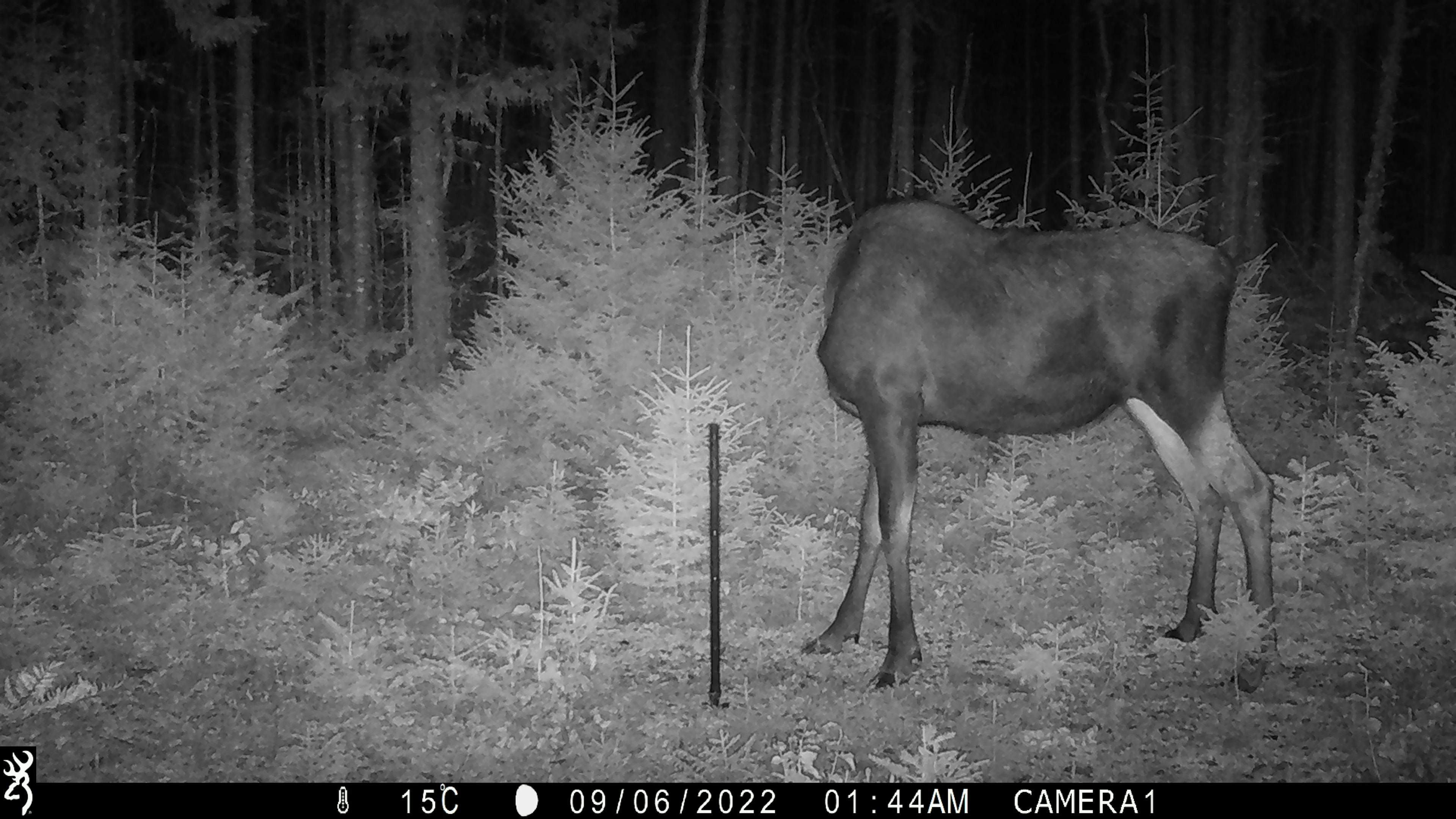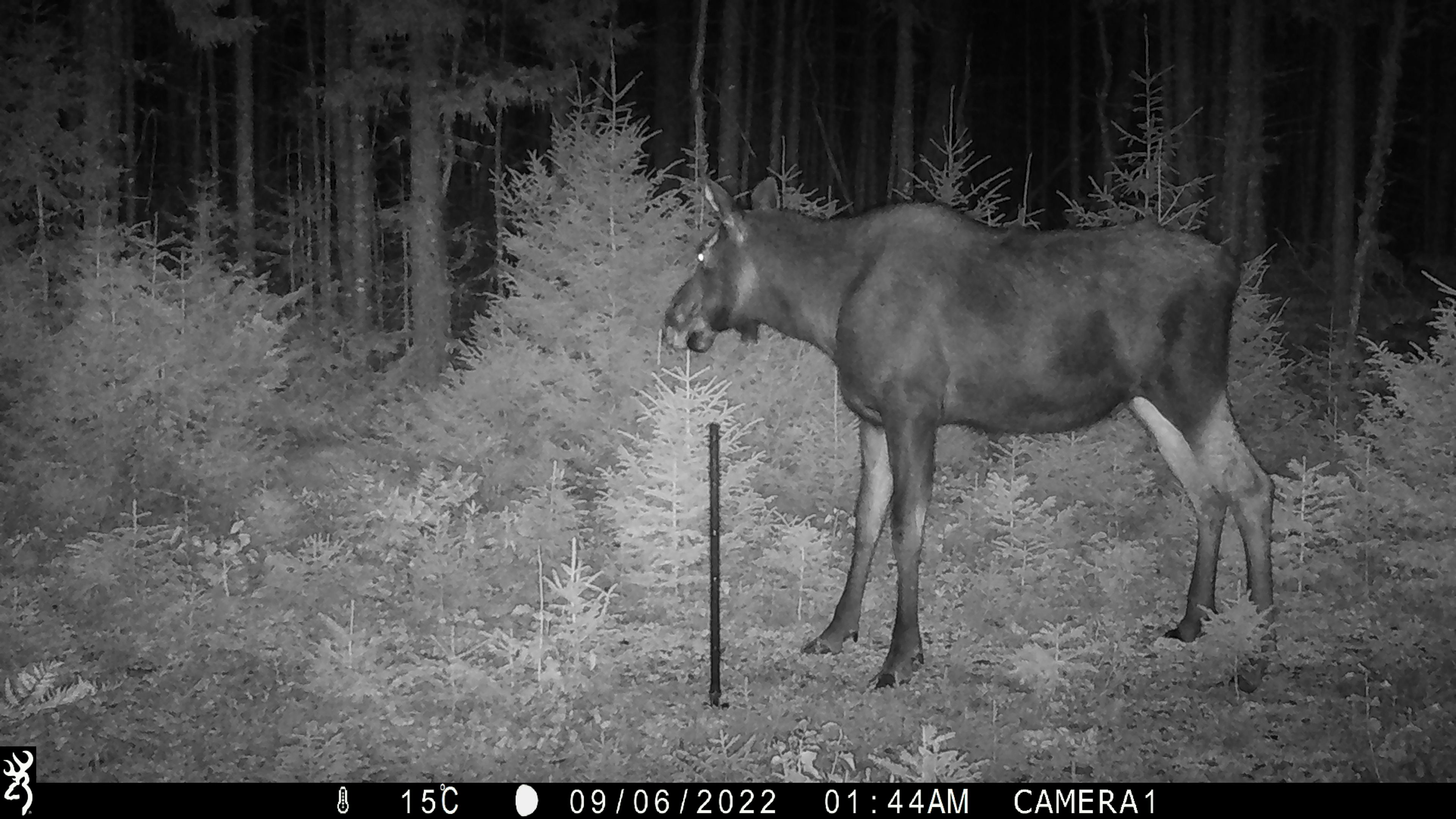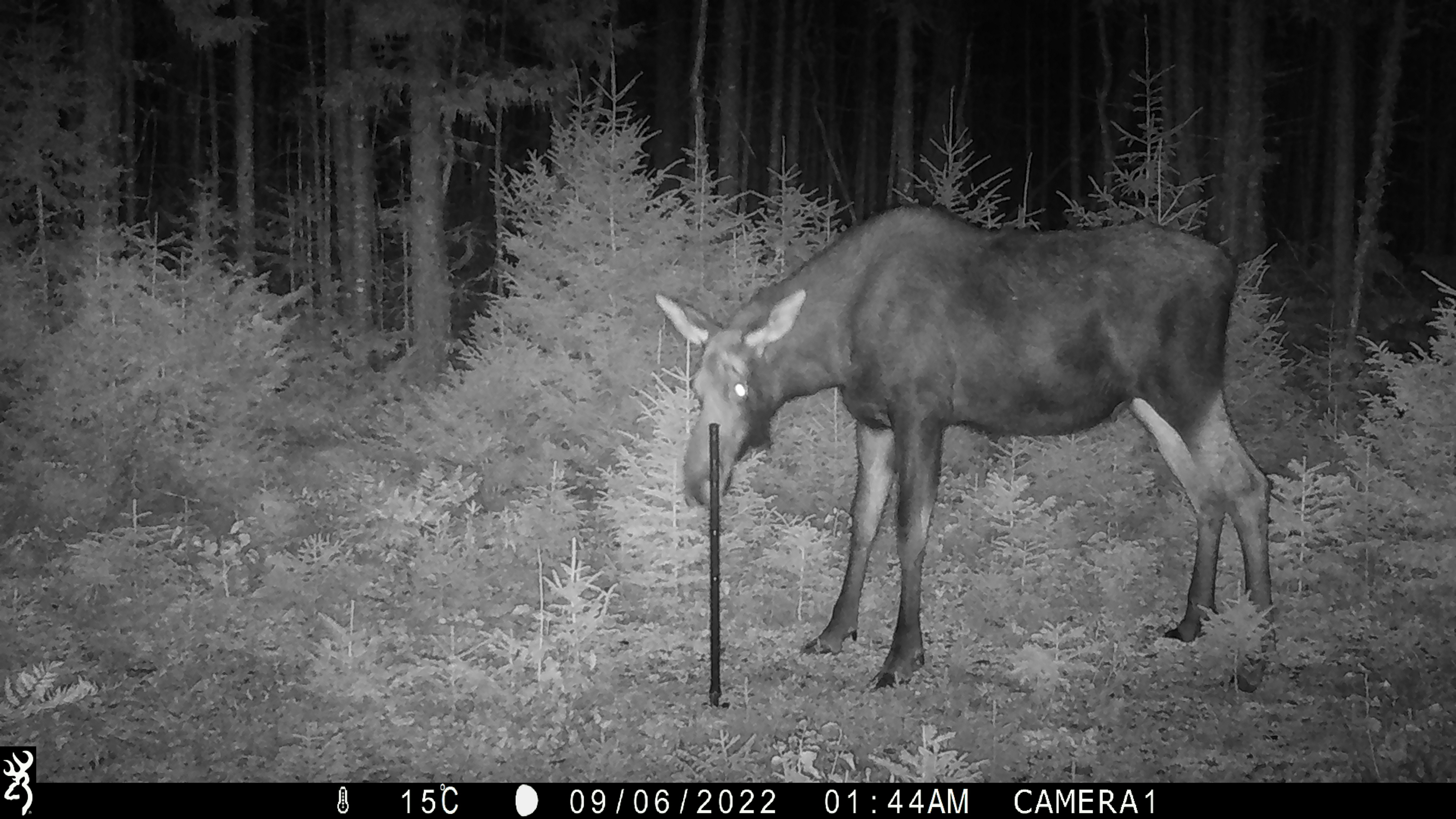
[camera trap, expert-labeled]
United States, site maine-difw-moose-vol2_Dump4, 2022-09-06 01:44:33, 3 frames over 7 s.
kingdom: Animalia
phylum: Chordata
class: Mammalia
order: Artiodactyla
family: Cervidae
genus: Alces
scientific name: Alces alces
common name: moose